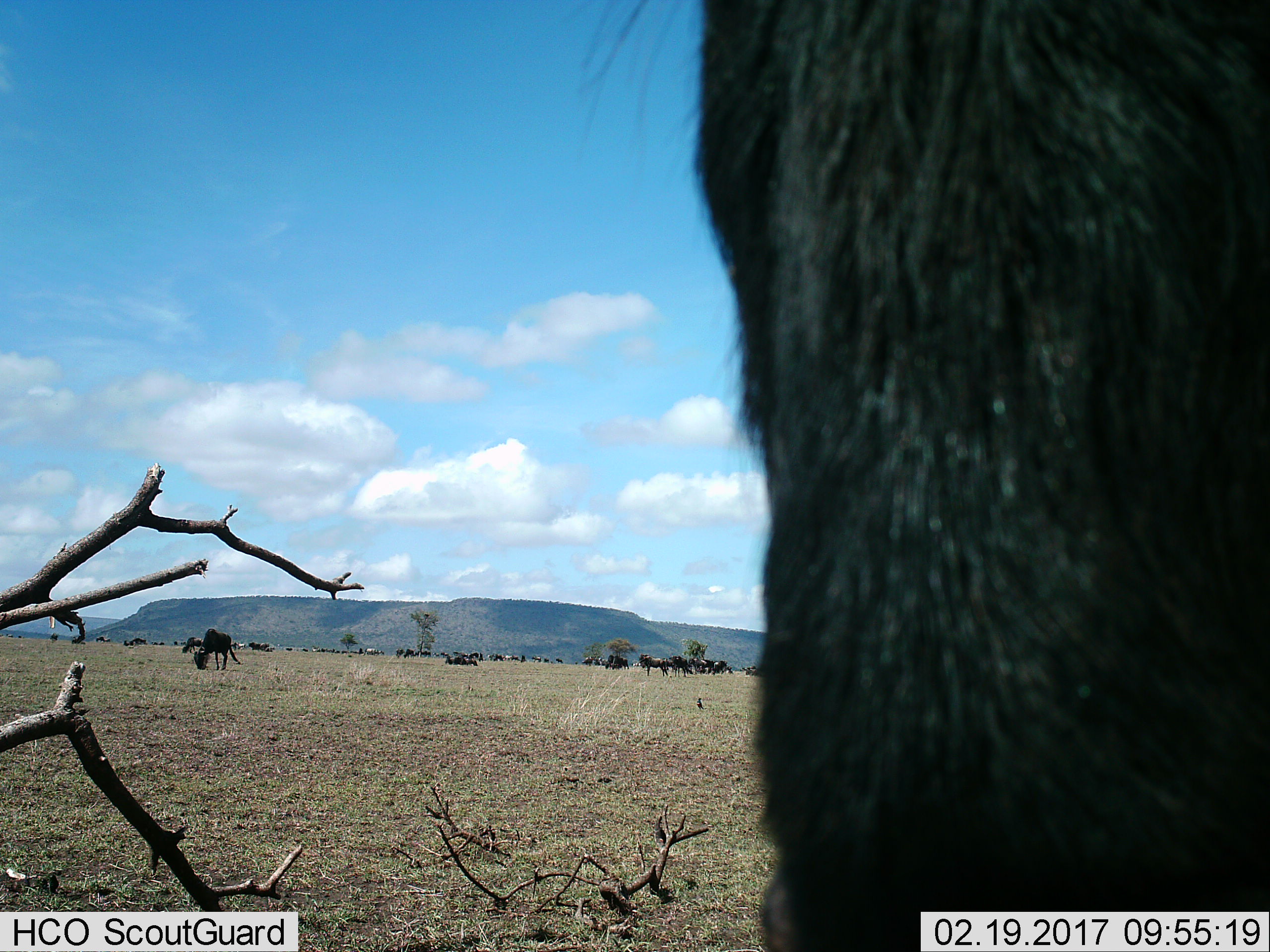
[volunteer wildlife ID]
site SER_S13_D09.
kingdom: Animalia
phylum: Chordata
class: Mammalia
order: Artiodactyla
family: Bovidae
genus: Connochaetes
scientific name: Connochaetes taurinus taurinus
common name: blue wildebeest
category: wildebeestblue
Wildebeestblue (blue wildebeest) (Connochaetes taurinus taurinus), count 11-50. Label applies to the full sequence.